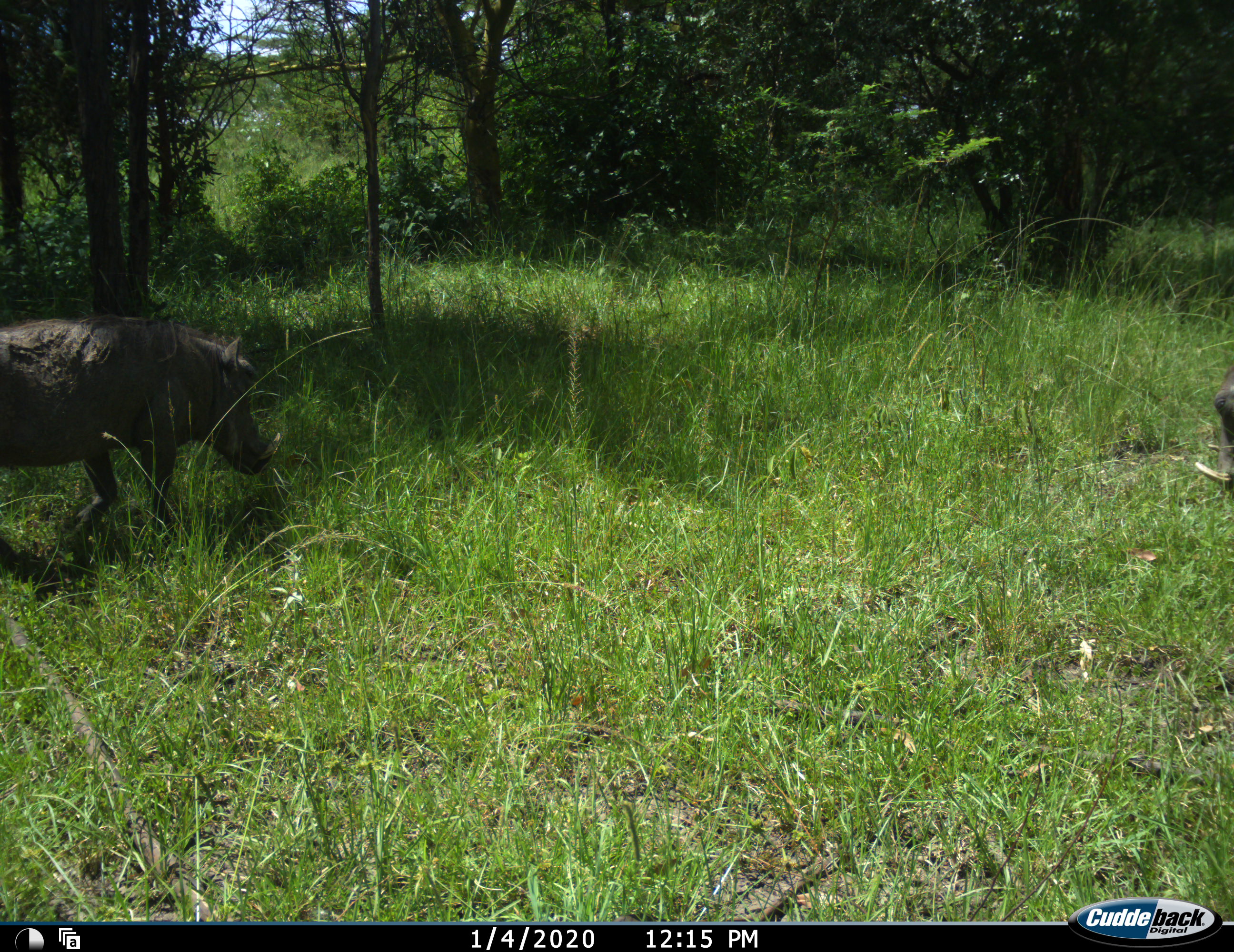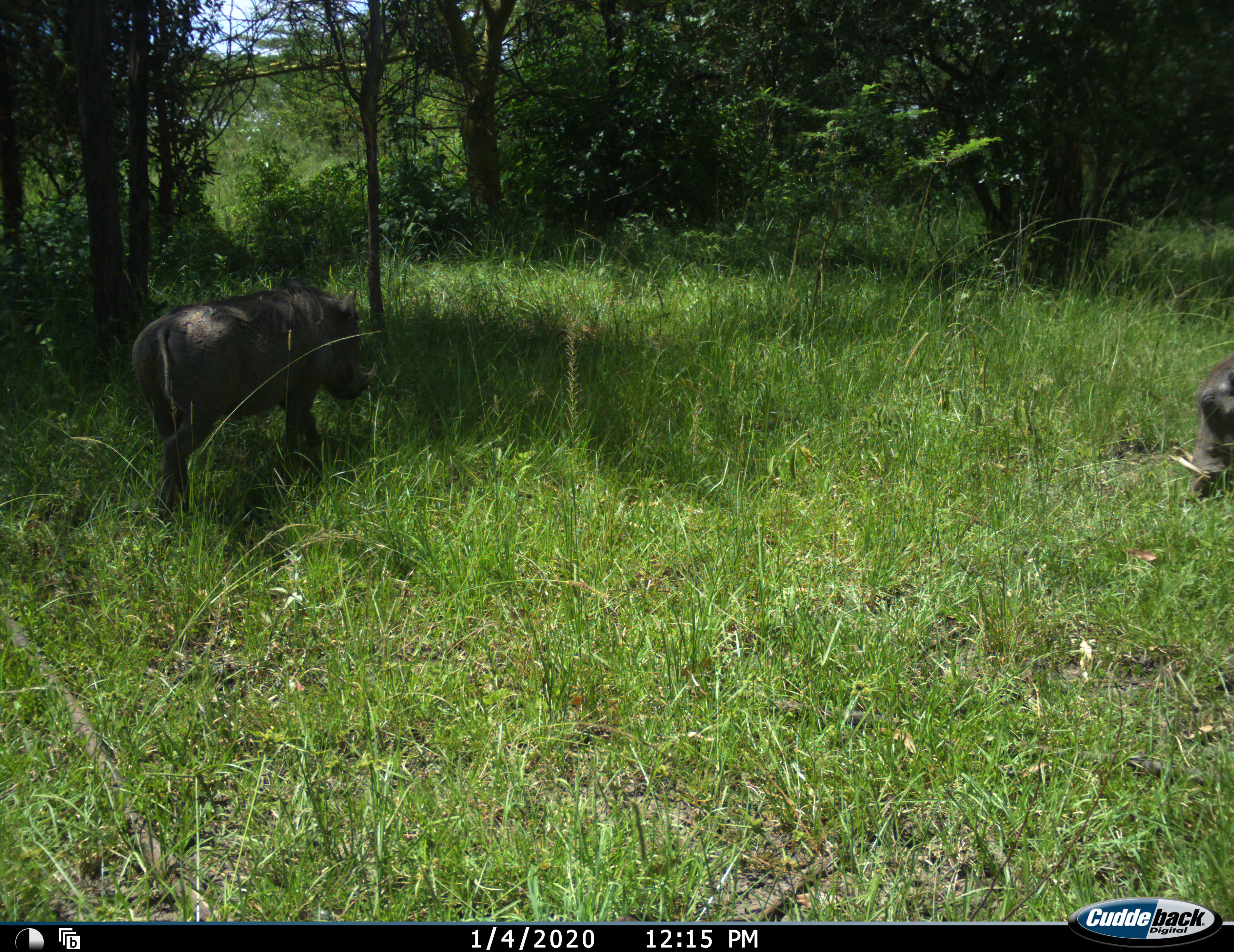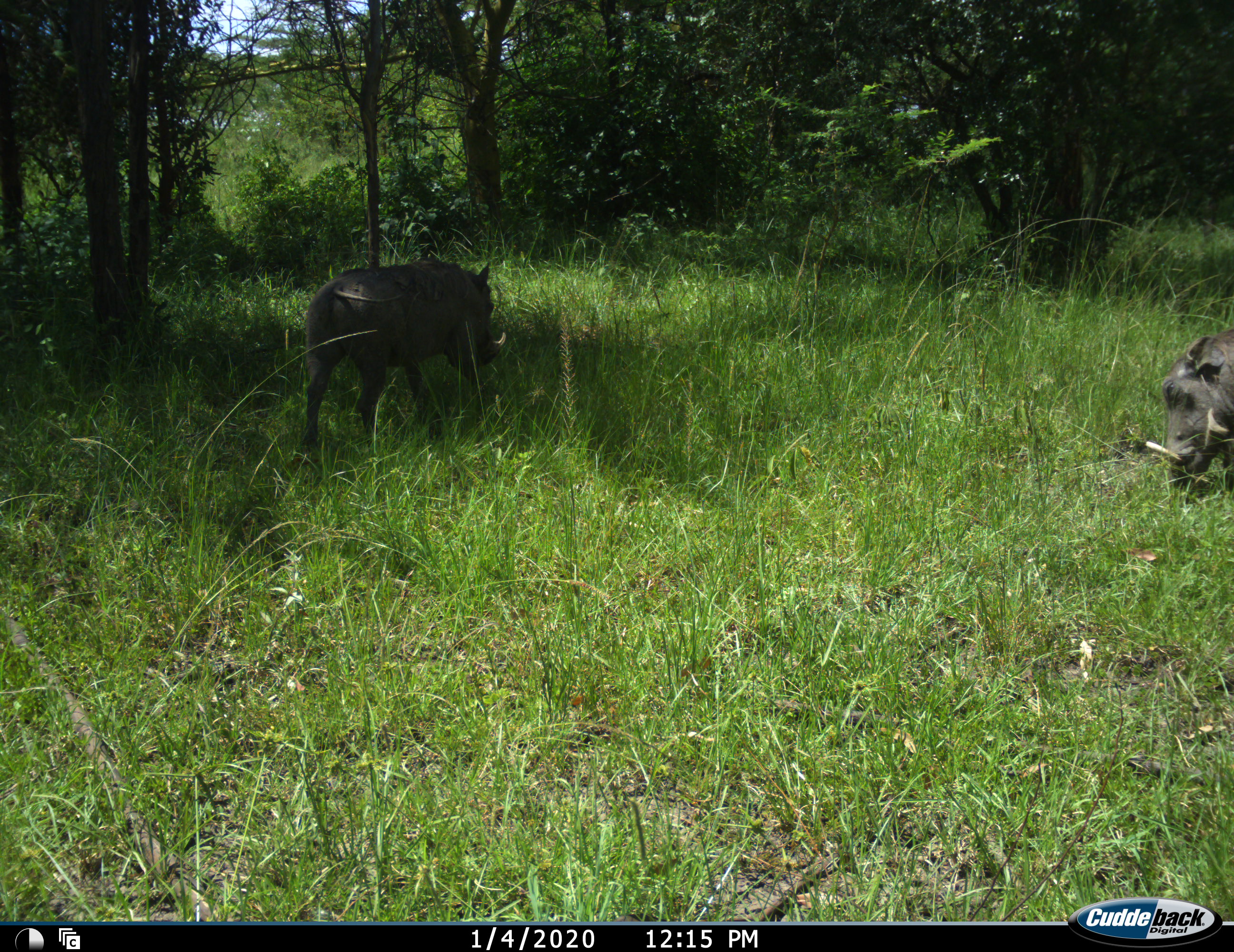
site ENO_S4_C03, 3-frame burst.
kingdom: Animalia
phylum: Chordata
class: Mammalia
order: Artiodactyla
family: Suidae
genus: Phacochoerus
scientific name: Phacochoerus africanus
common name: warthog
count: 2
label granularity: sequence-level